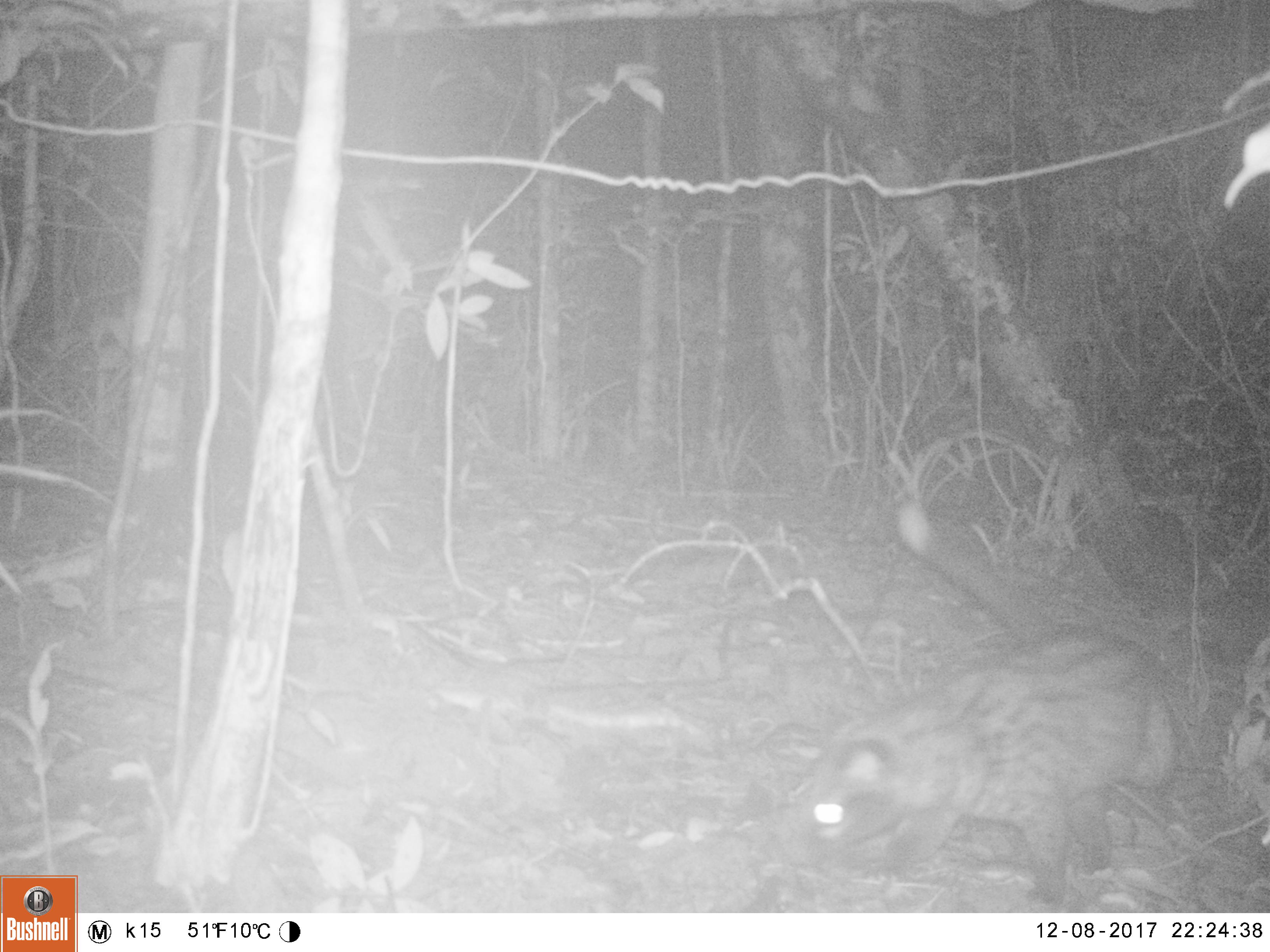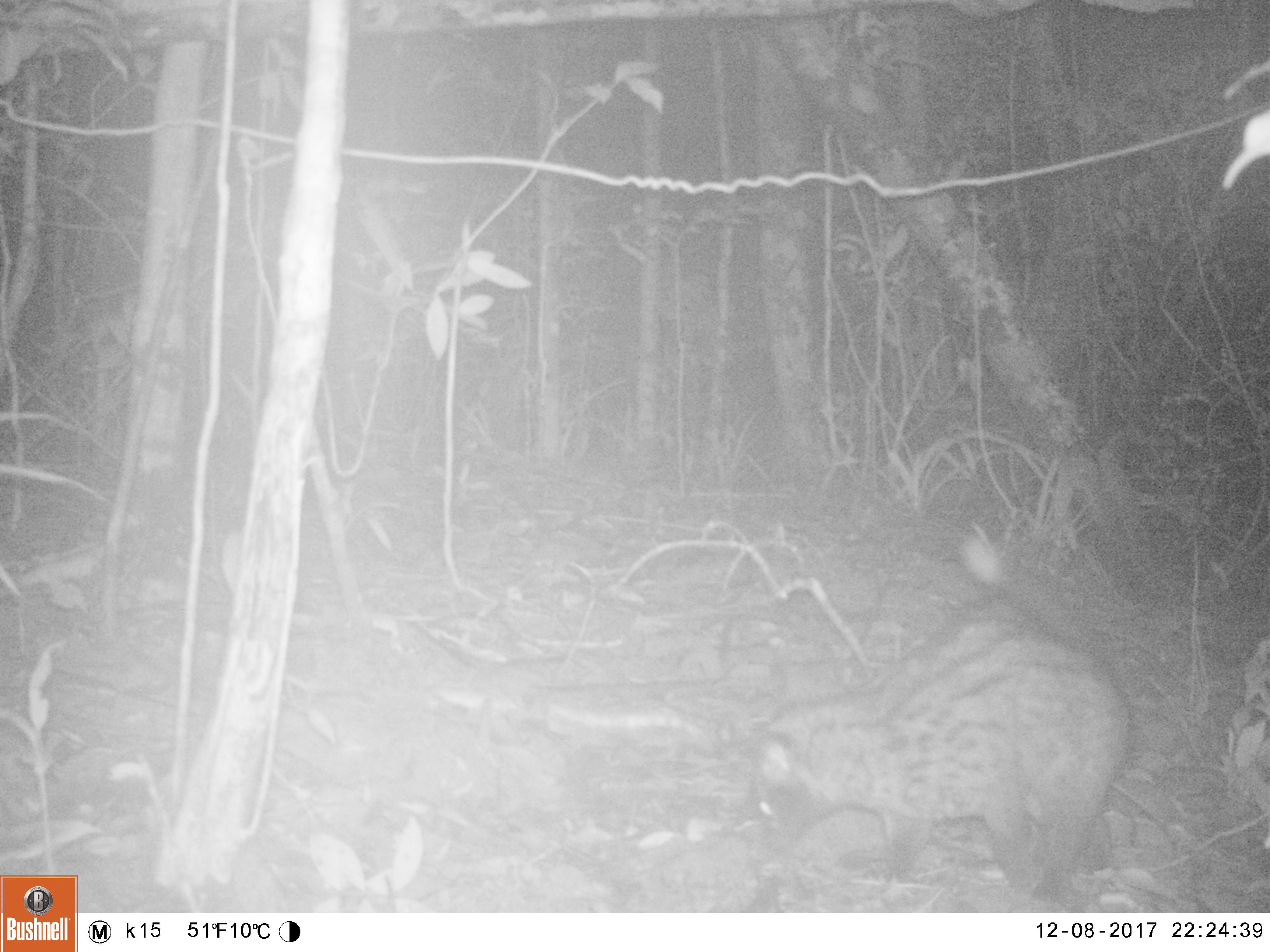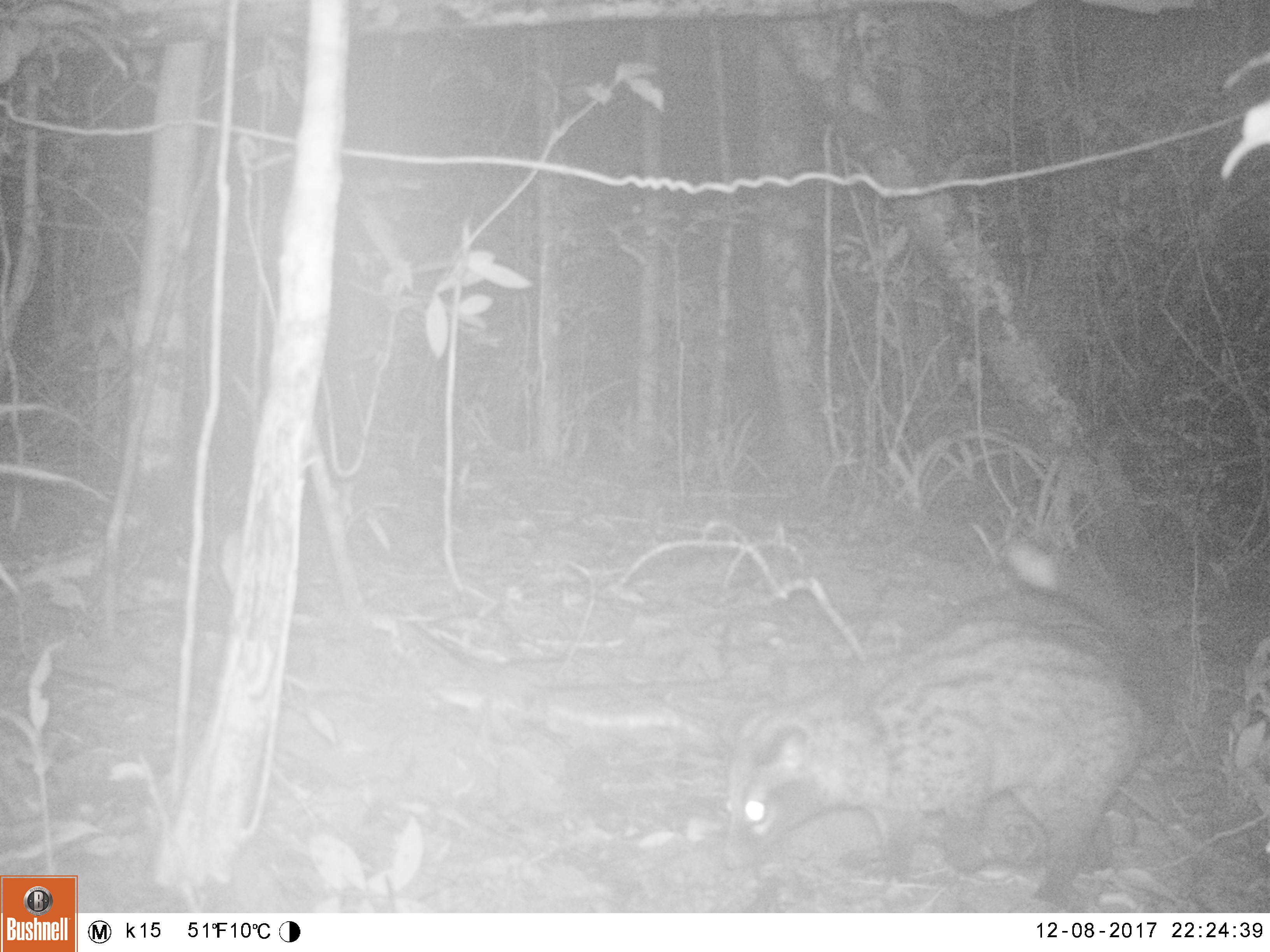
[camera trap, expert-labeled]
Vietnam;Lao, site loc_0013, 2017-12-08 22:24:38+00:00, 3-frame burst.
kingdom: Animalia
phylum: Chordata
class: Mammalia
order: Carnivora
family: Viverridae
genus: Paradoxurus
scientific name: Paradoxurus hermaphroditus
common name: common palm civet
Common palm civet (Paradoxurus hermaphroditus). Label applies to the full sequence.